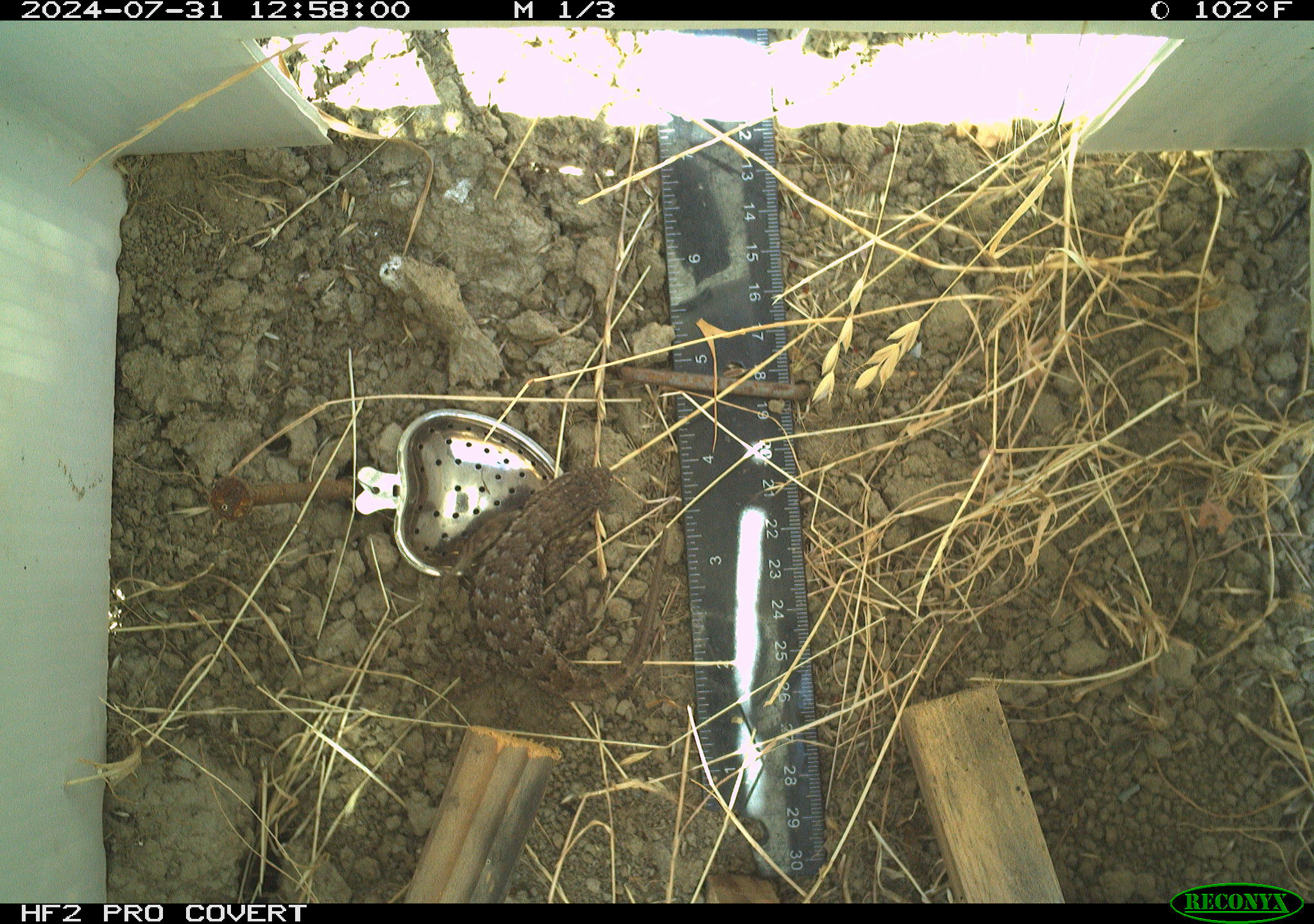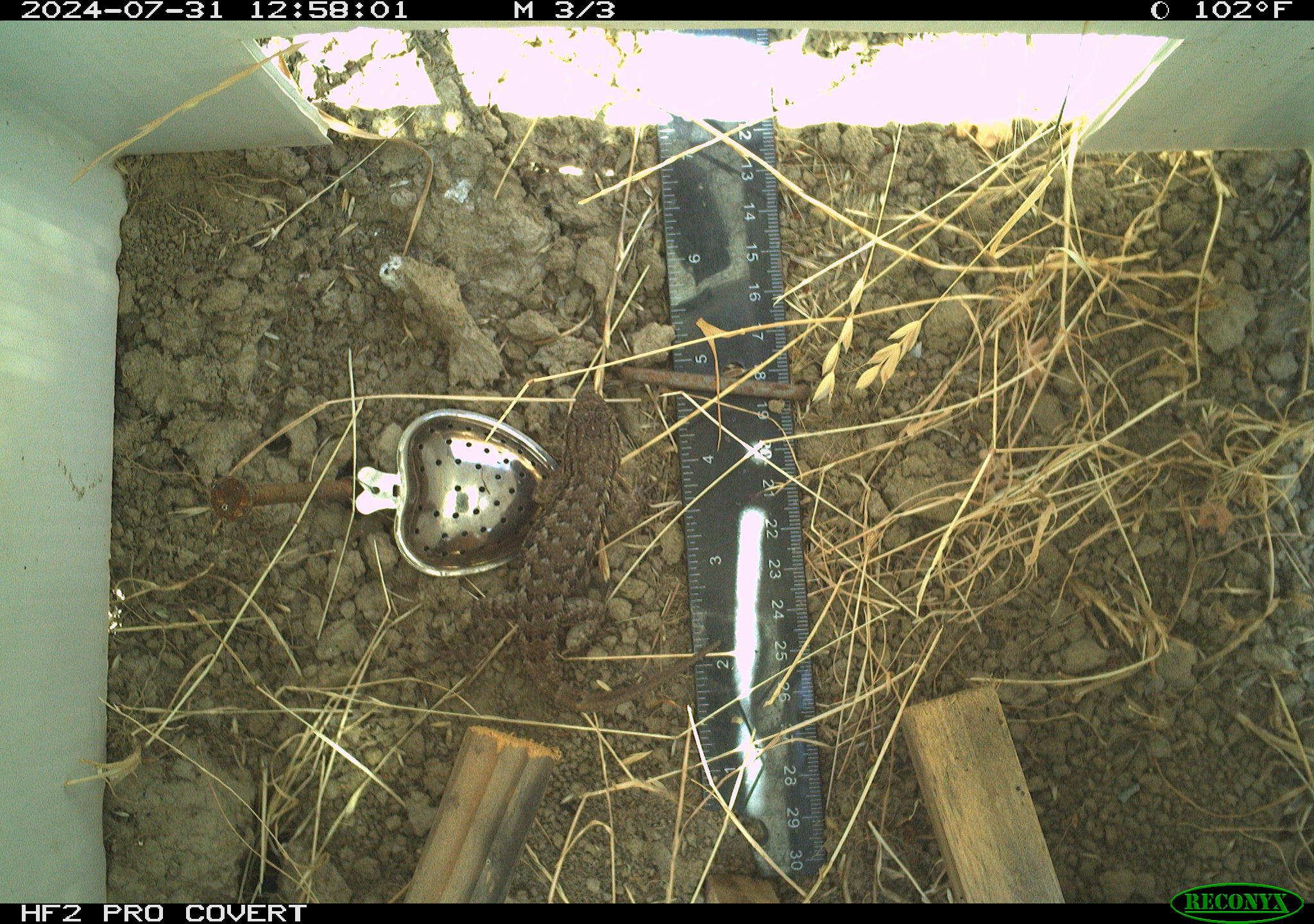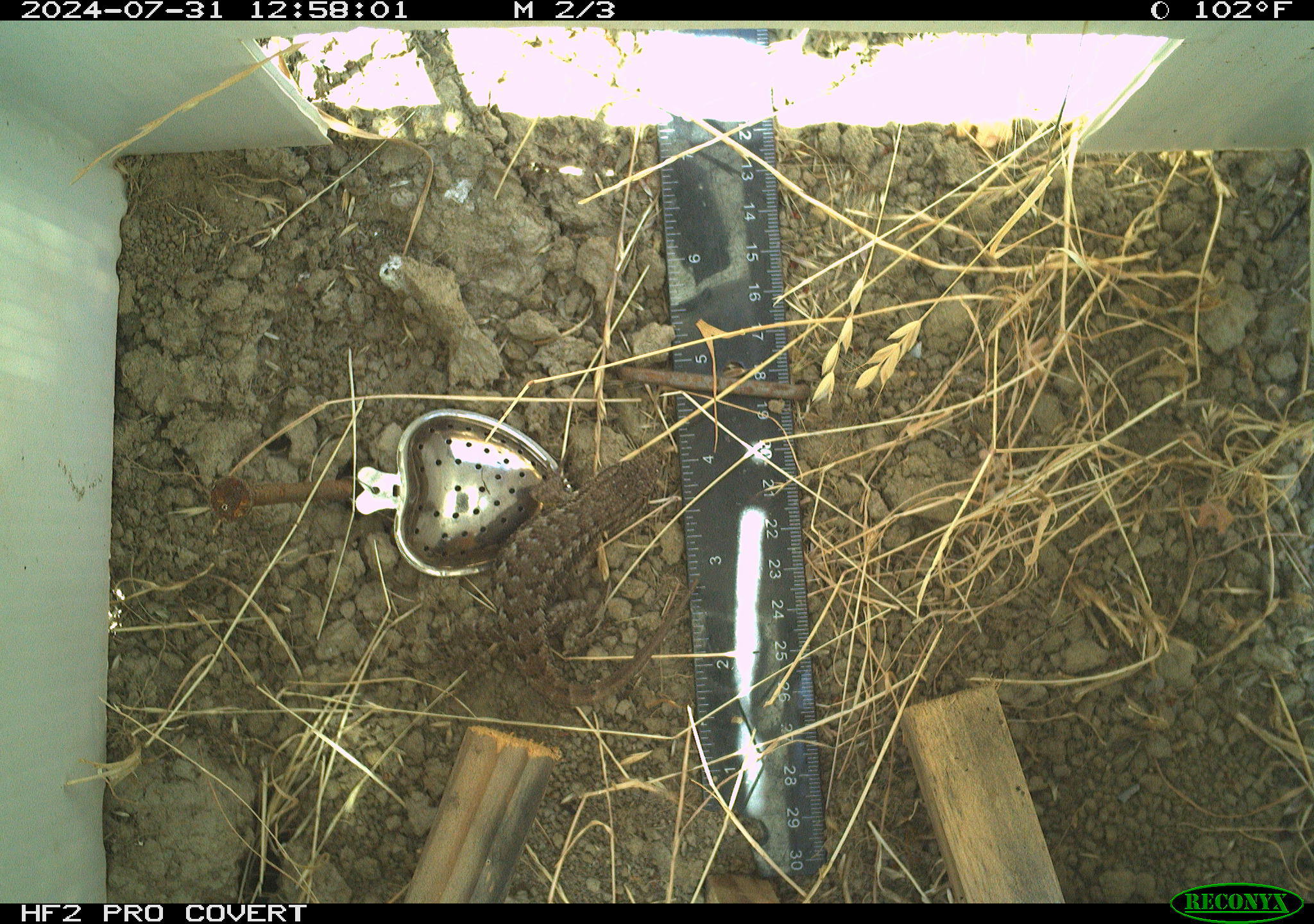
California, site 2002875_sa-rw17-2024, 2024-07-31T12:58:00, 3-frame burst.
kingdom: Animalia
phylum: Chordata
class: Reptilia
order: Squamata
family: Phrynosomatidae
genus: Sceloporus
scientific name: Sceloporus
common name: spiny lizards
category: sceloporus species